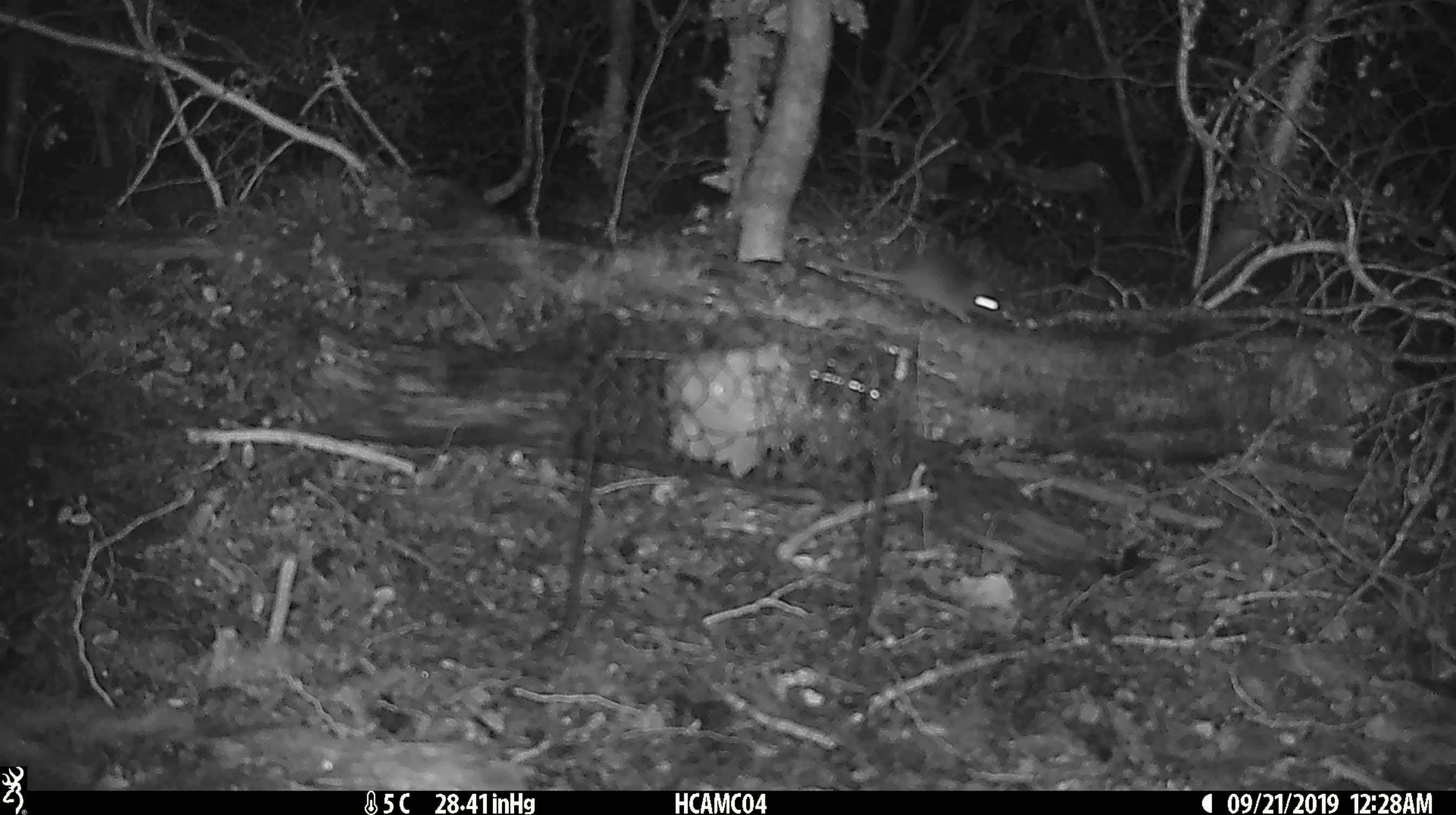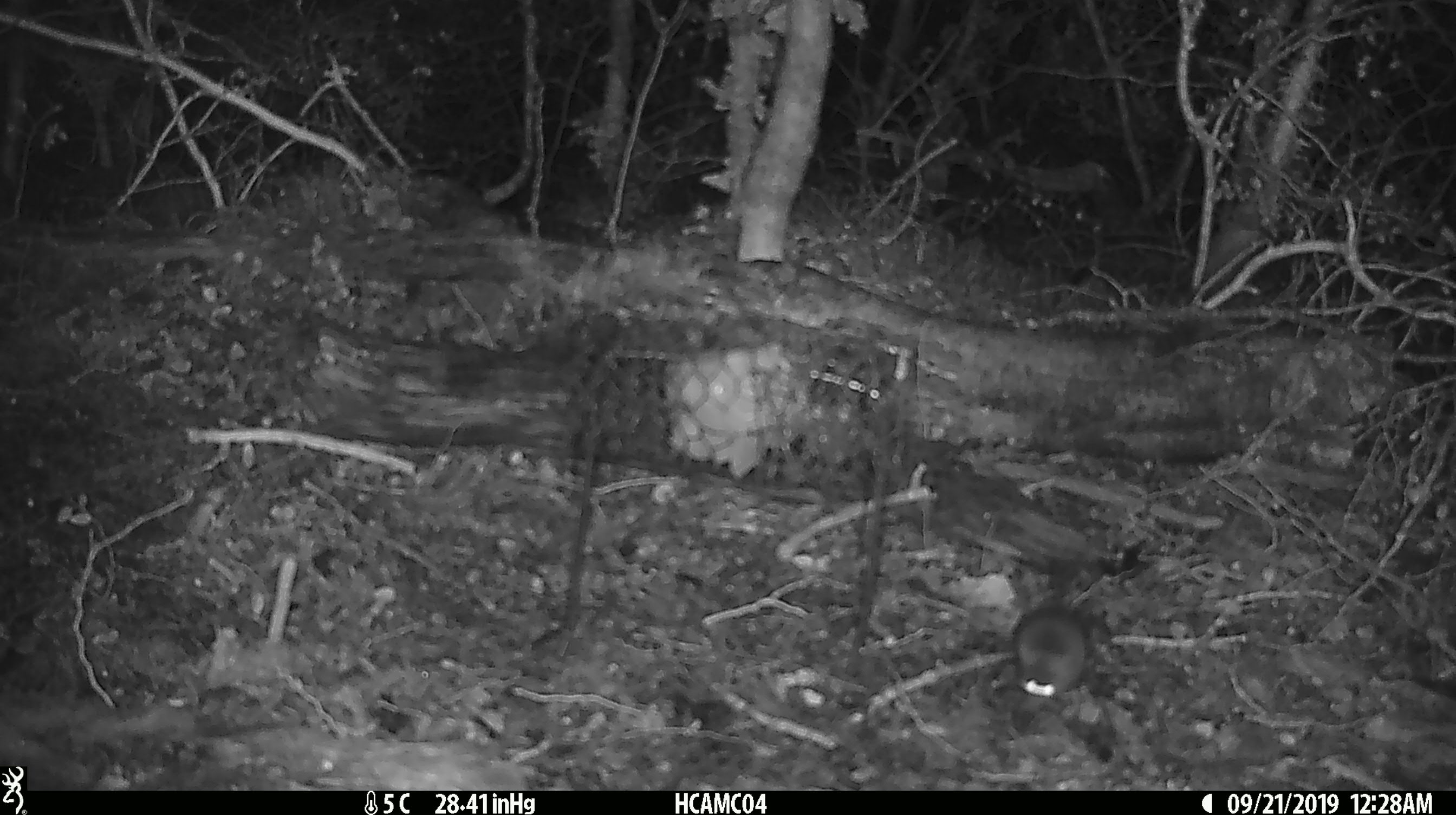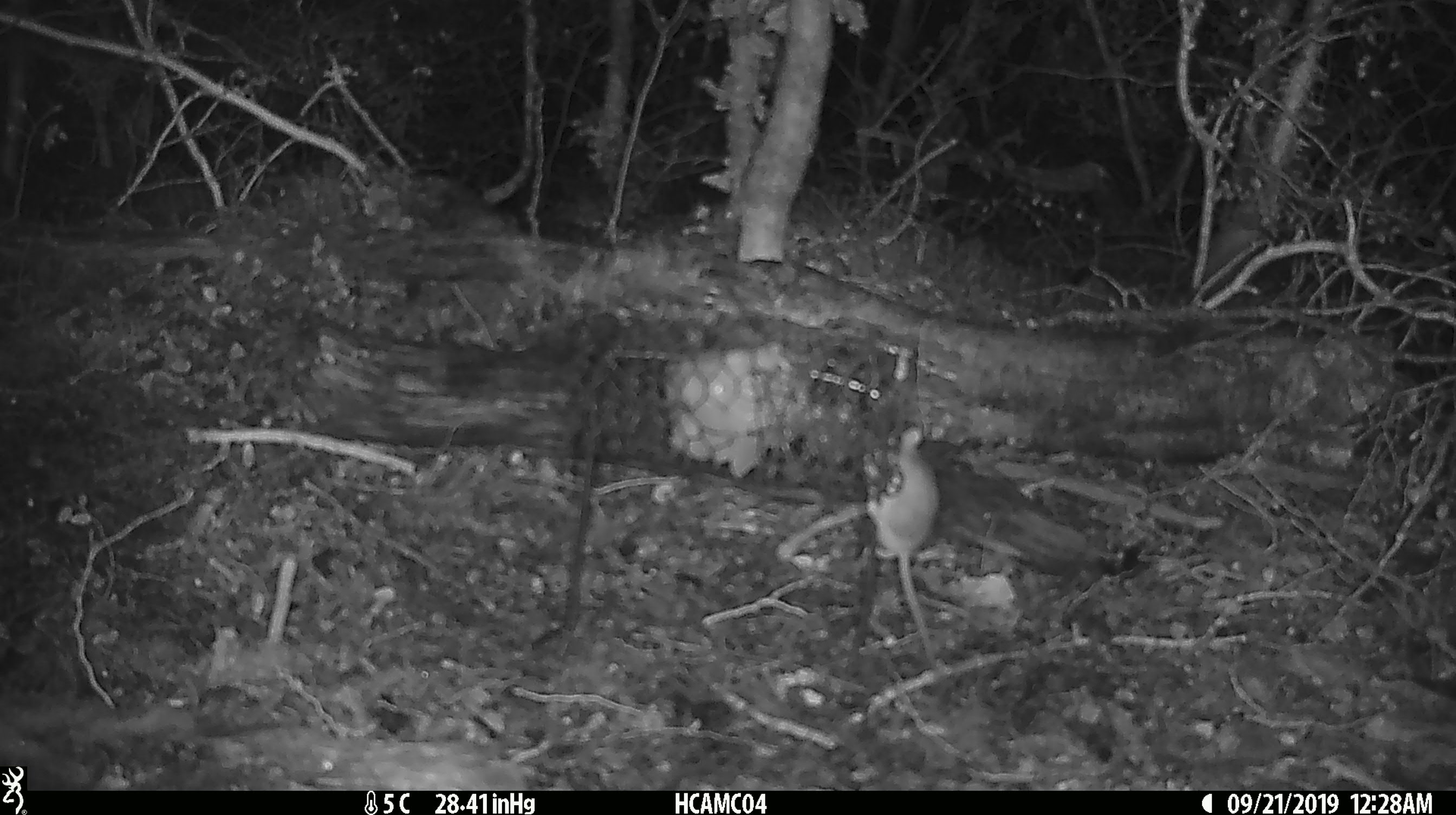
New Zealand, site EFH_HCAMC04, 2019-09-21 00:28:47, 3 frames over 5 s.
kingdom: Animalia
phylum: Chordata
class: Mammalia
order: Rodentia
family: Muridae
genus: Mus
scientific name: Mus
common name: mouse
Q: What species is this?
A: Mouse (Mus).